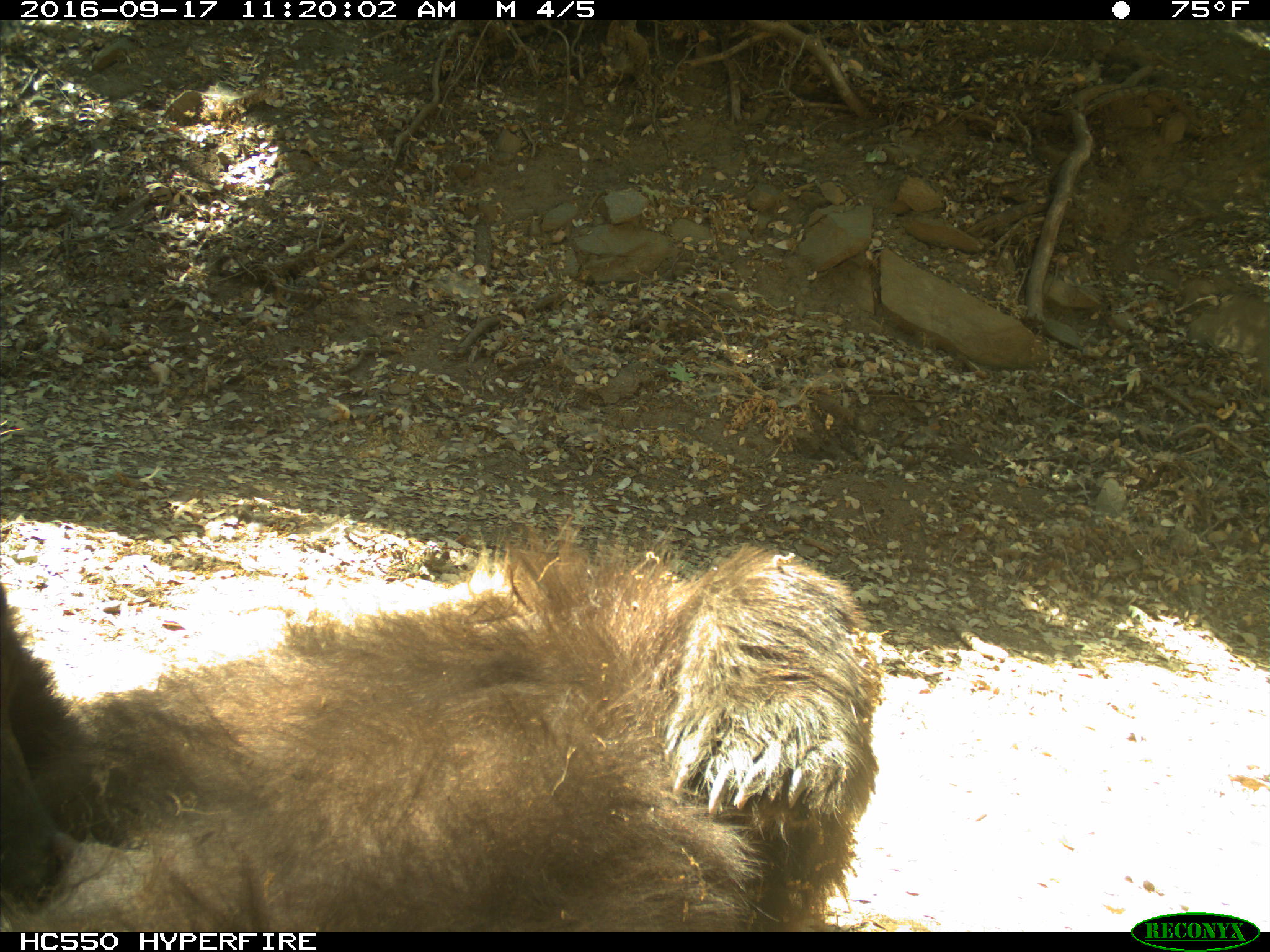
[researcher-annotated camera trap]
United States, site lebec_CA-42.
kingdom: Animalia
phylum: Chordata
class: Mammalia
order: Carnivora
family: Ursidae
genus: Ursus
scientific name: Ursus americanus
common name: american black bear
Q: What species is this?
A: Ursus americanus (american black bear).